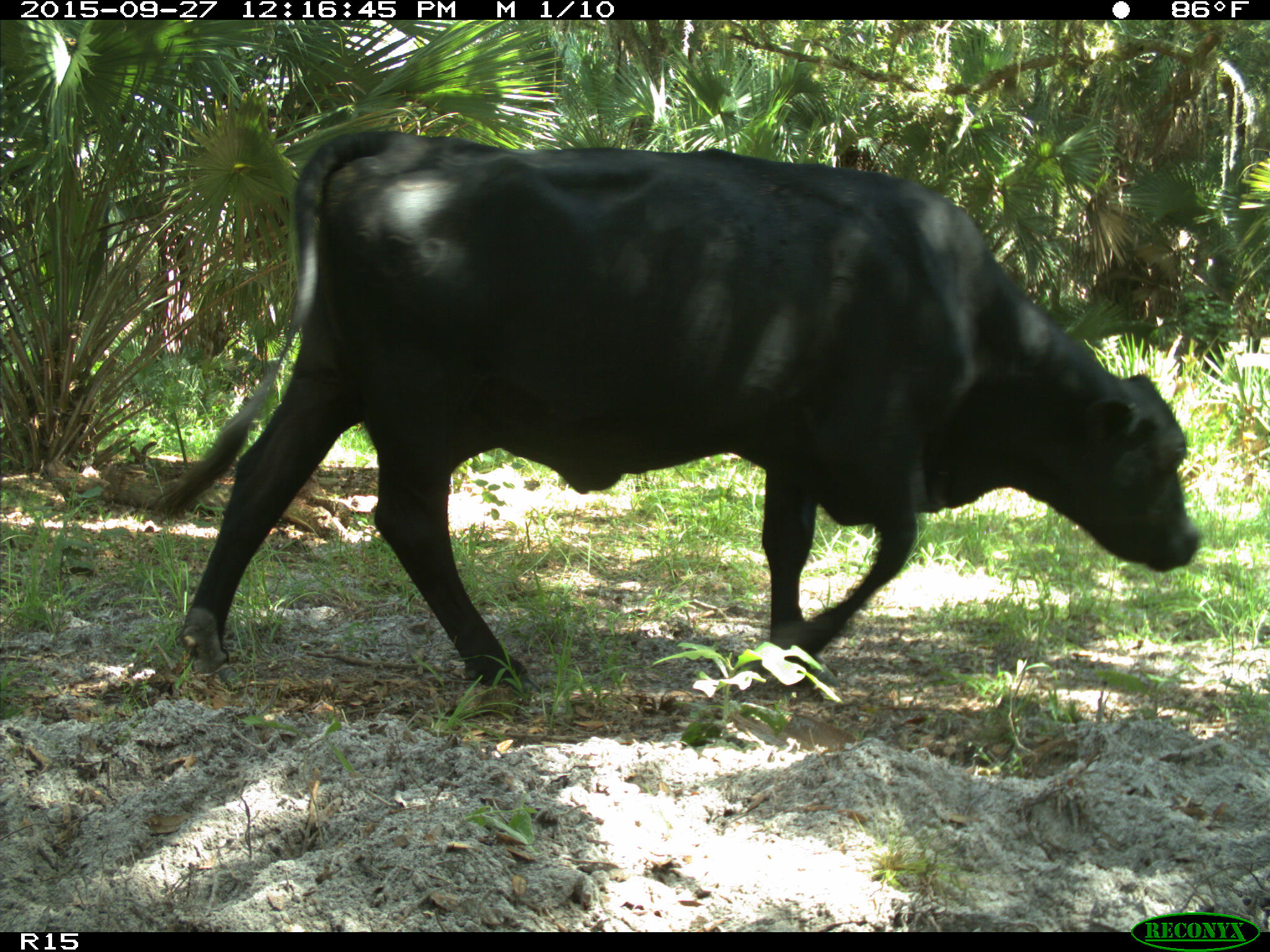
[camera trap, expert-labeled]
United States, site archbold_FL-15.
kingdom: Animalia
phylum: Chordata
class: Mammalia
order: Artiodactyla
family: Bovidae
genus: Bos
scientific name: Bos taurus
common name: domestic cow